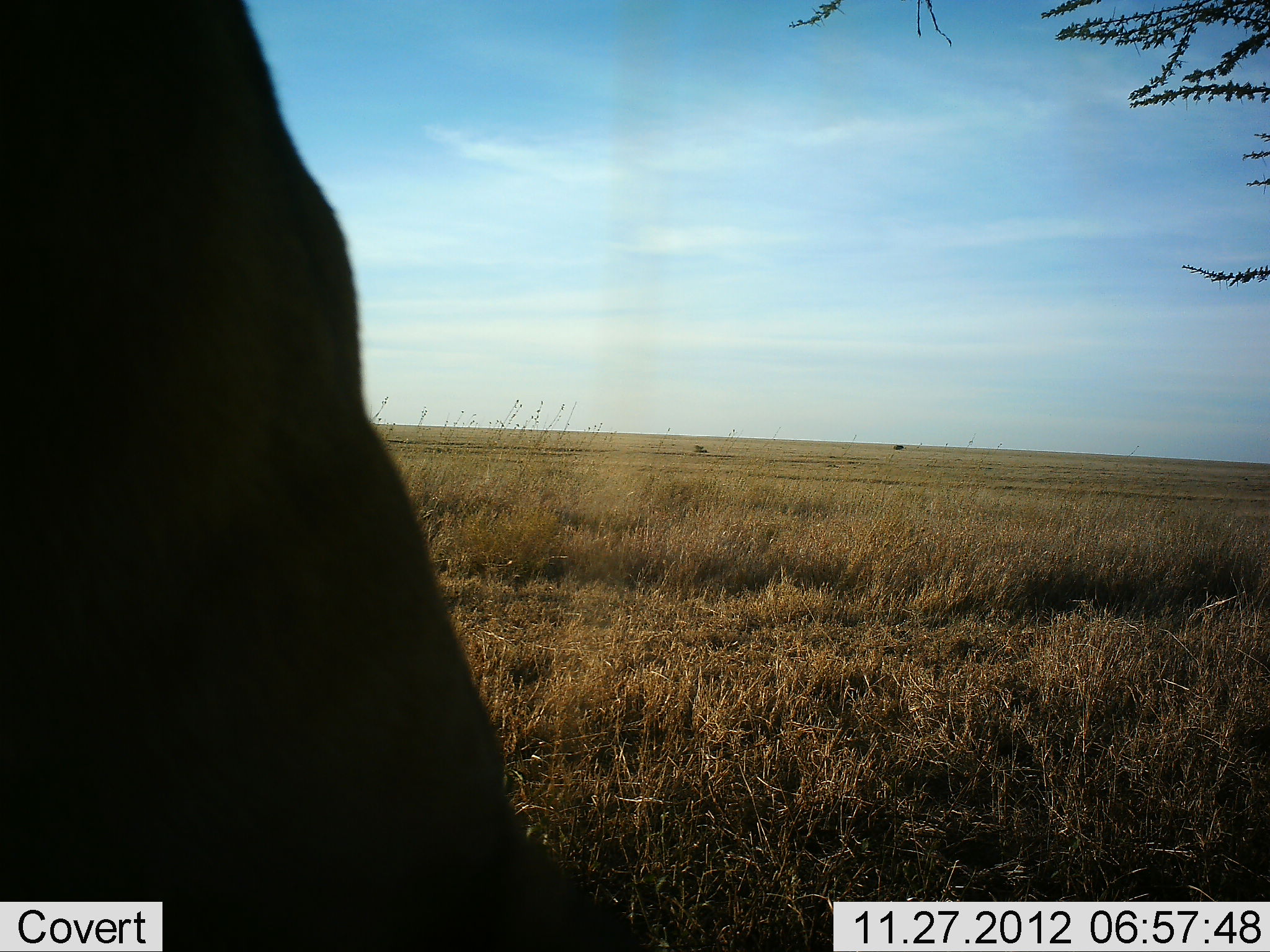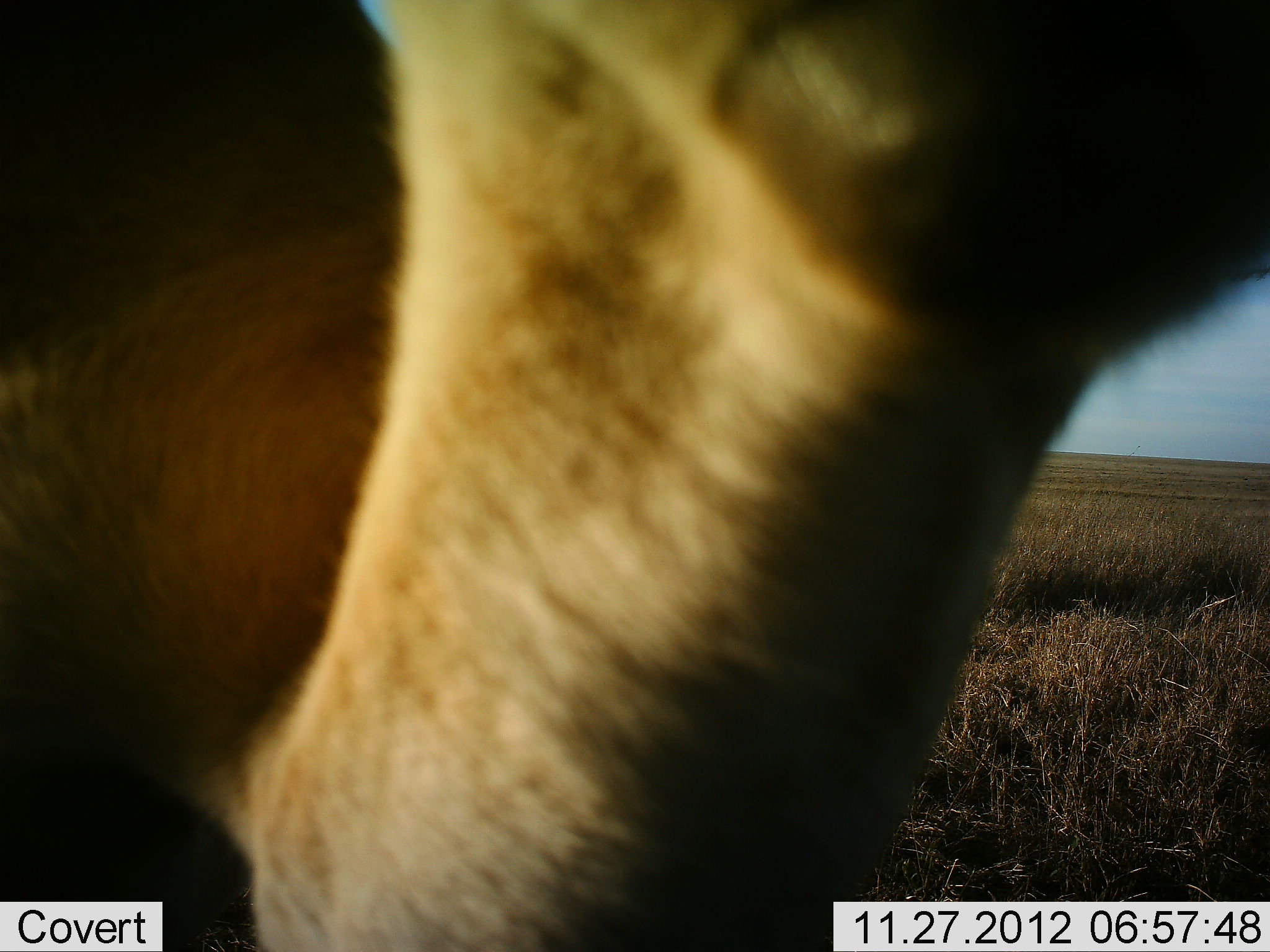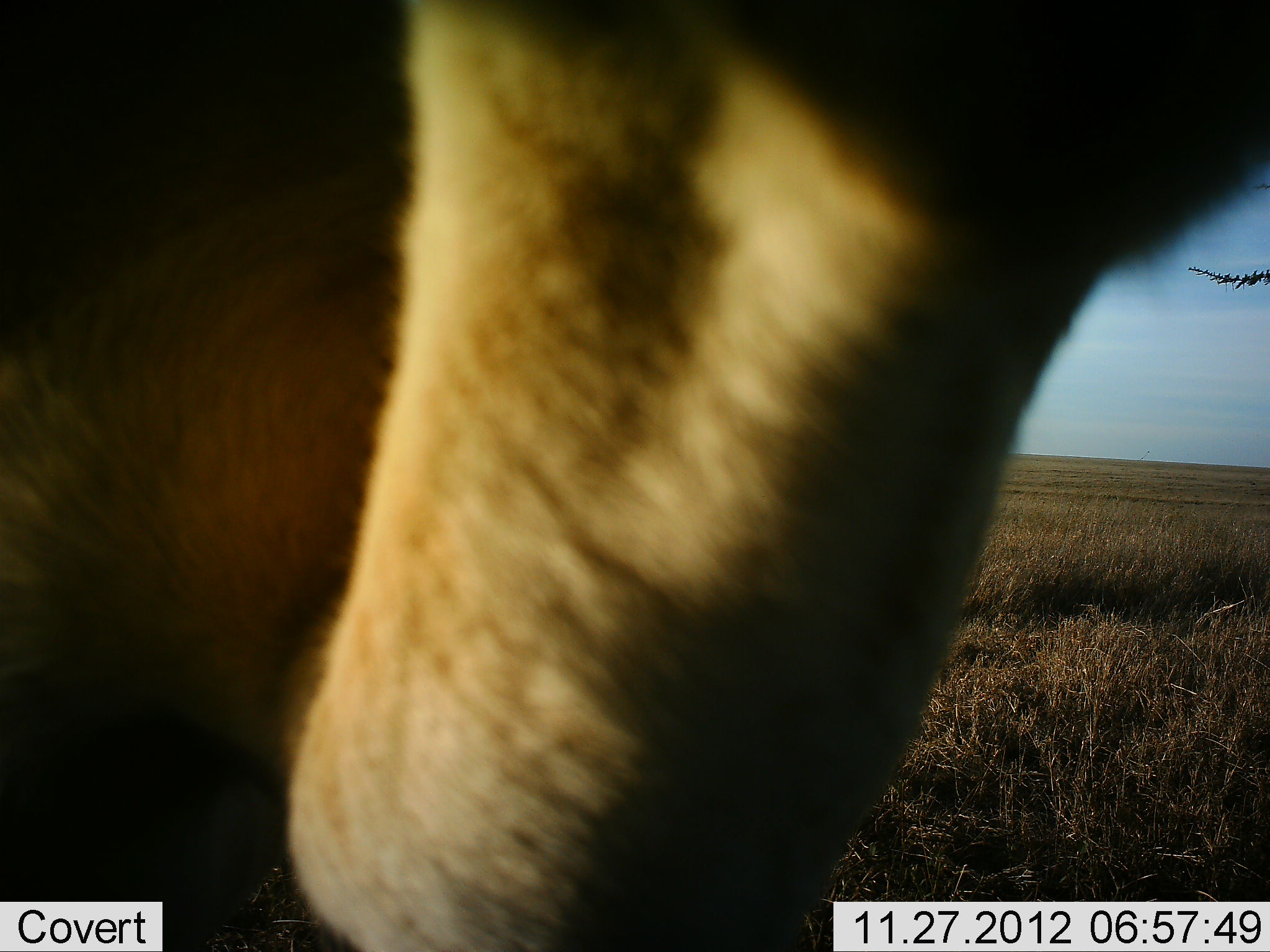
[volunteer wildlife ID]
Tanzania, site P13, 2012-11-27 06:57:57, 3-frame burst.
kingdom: Animalia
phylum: Chordata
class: Mammalia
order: Proboscidea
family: Elephantidae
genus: Loxodonta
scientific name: Loxodonta africana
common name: african bush elephant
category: elephant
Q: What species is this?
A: Elephant (african bush elephant) (Loxodonta africana).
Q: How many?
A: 1.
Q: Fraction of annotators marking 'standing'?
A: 67%.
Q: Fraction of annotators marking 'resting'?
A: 0%.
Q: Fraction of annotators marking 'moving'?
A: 17%.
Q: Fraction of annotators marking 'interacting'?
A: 17%.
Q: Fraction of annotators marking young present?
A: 0%.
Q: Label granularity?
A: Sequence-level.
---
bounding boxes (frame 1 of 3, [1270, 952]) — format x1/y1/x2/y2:
animal: 0/1/645/952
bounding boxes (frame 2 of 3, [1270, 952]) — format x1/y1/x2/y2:
animal: 1/1/1270/952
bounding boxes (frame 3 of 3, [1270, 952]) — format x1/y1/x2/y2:
animal: 1/1/1270/952